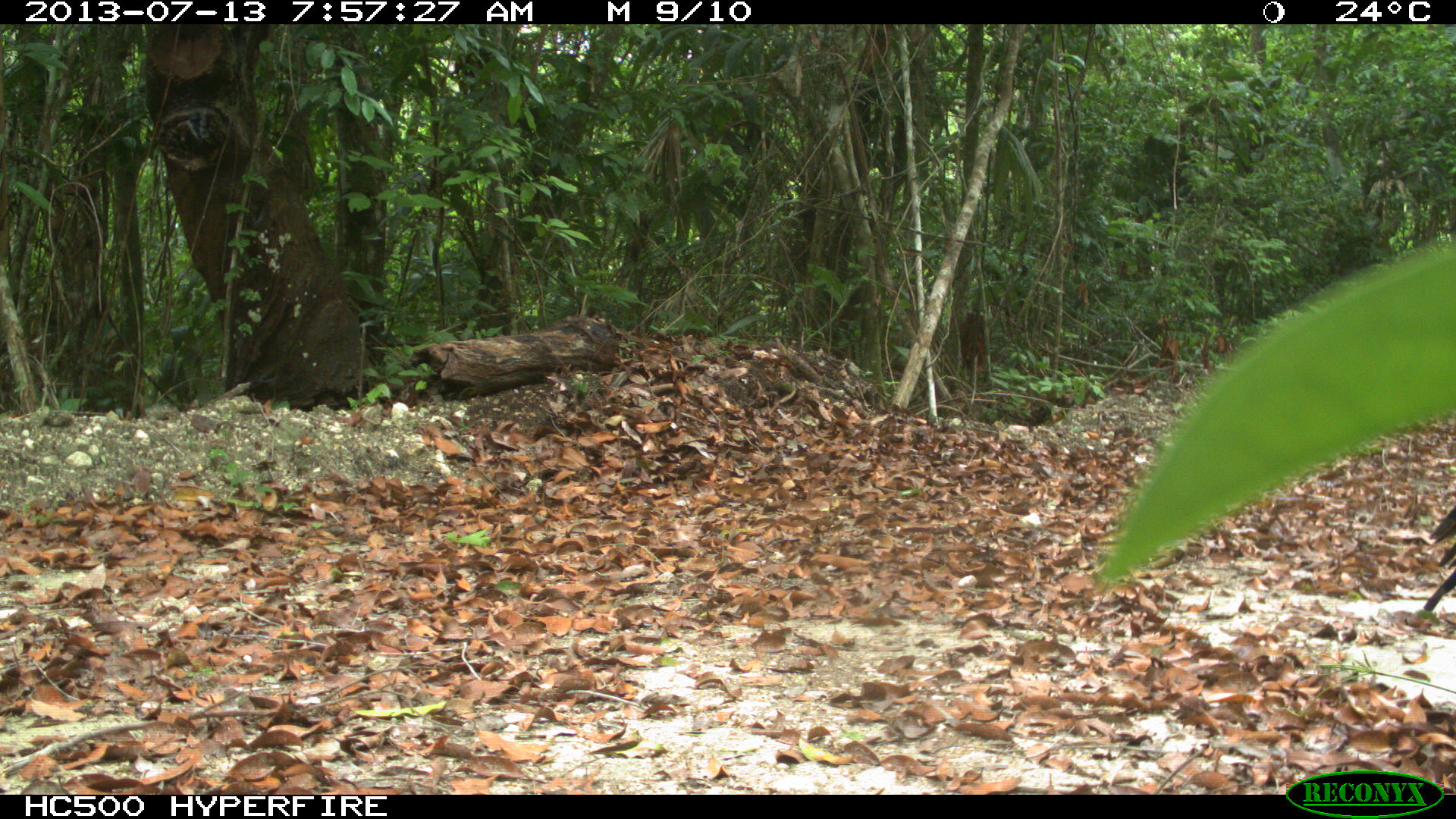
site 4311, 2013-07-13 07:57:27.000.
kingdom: Animalia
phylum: Chordata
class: Aves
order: Galliformes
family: Phasianidae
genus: Meleagris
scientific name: Meleagris ocellata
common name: ocellated turkey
Meleagris ocellata (ocellated turkey), count 1, sex male.